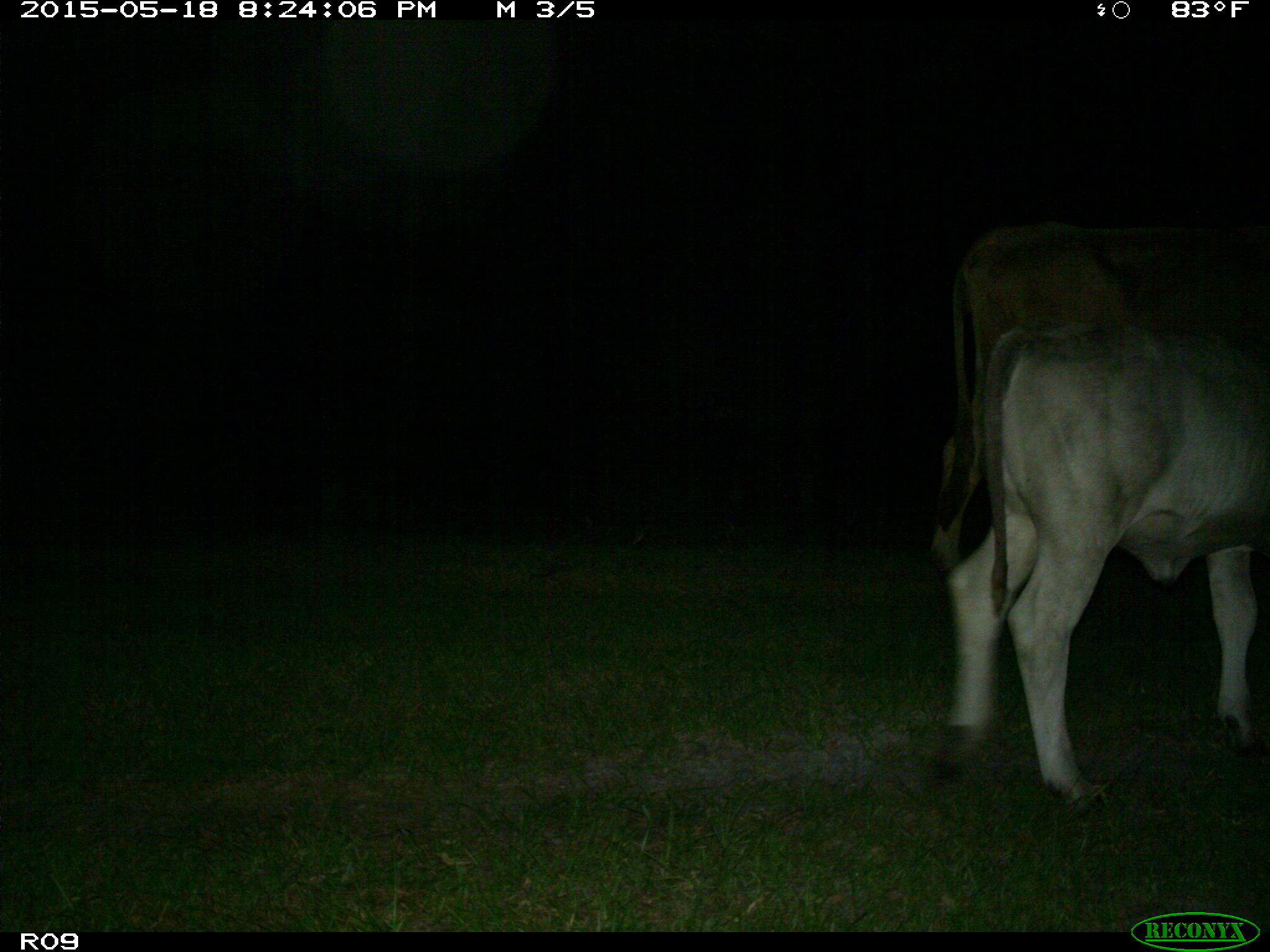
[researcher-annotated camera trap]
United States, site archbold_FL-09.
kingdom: Animalia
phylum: Chordata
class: Mammalia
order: Artiodactyla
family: Bovidae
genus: Bos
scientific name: Bos taurus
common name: domestic cow